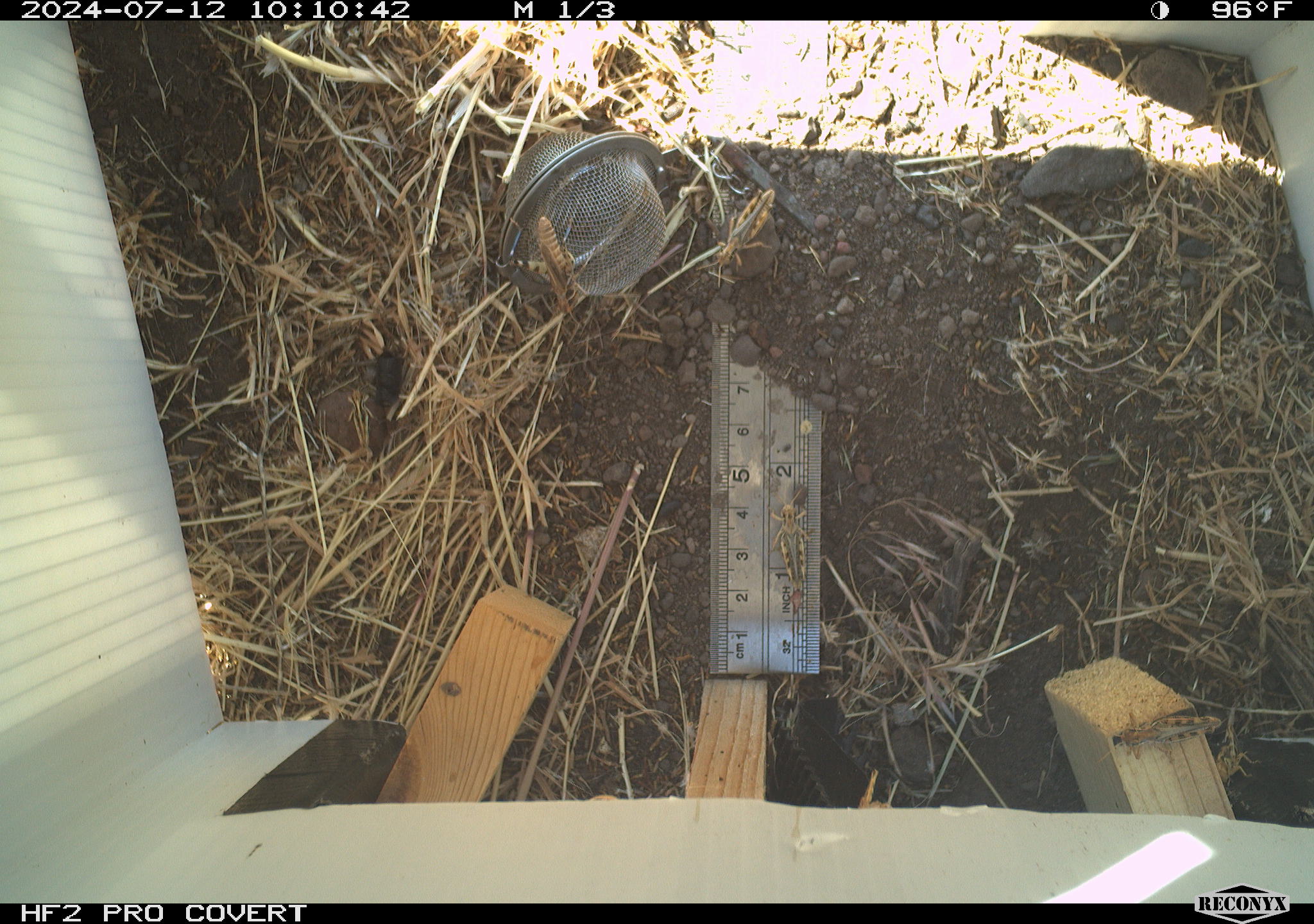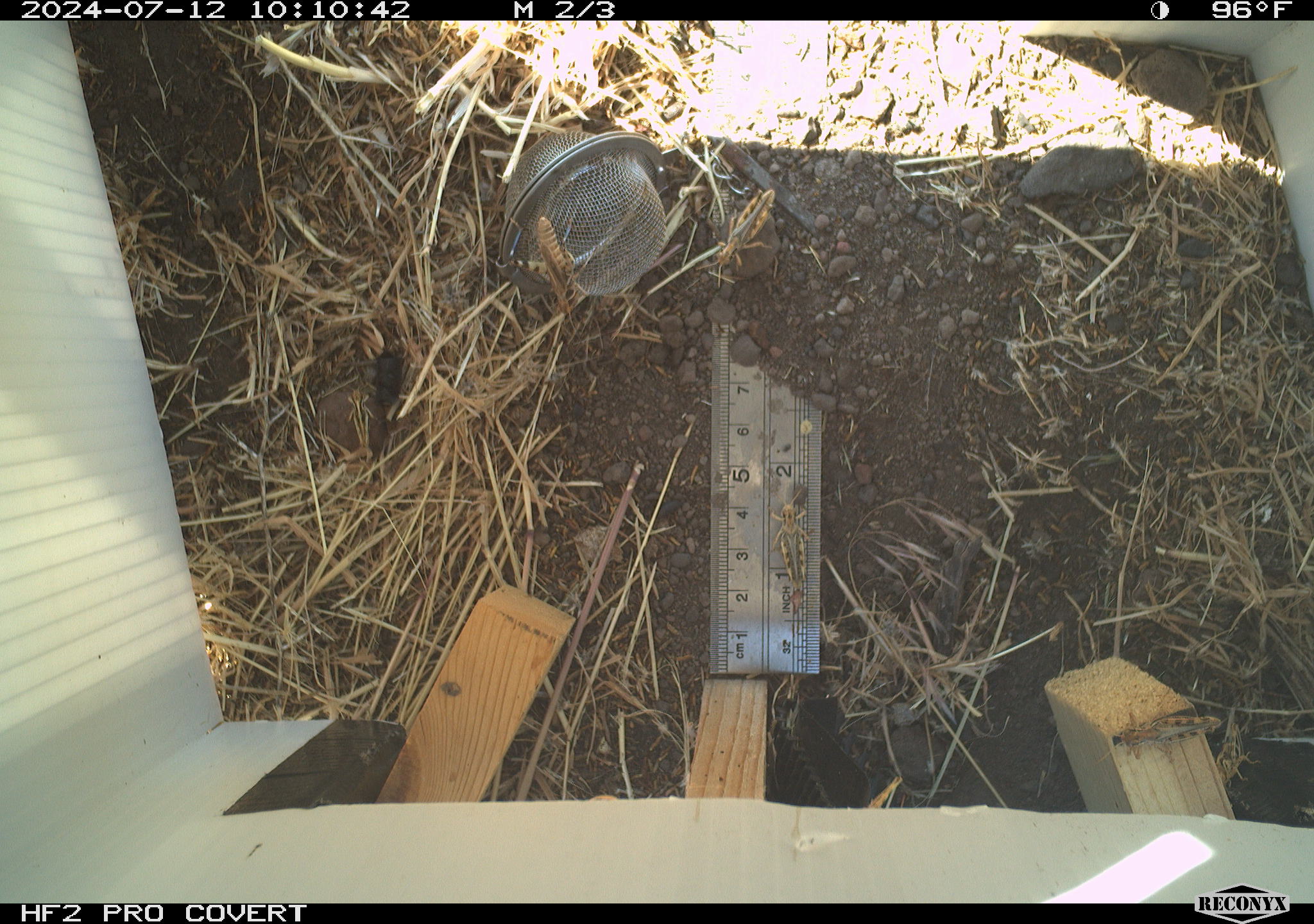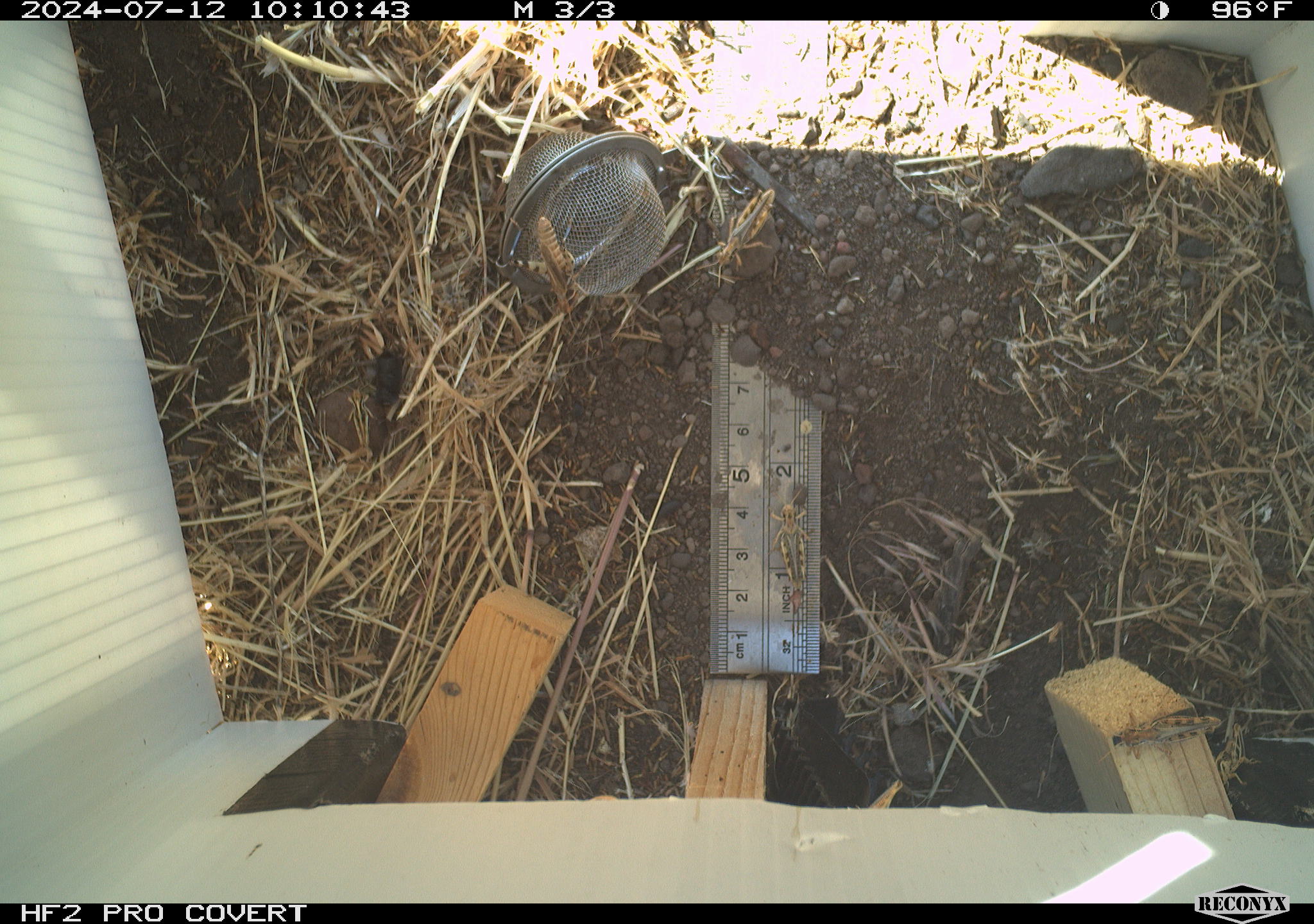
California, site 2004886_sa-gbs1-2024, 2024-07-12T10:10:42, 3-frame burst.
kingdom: Animalia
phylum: Arthropoda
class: Insecta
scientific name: Insecta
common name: insect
Insect (Insecta).